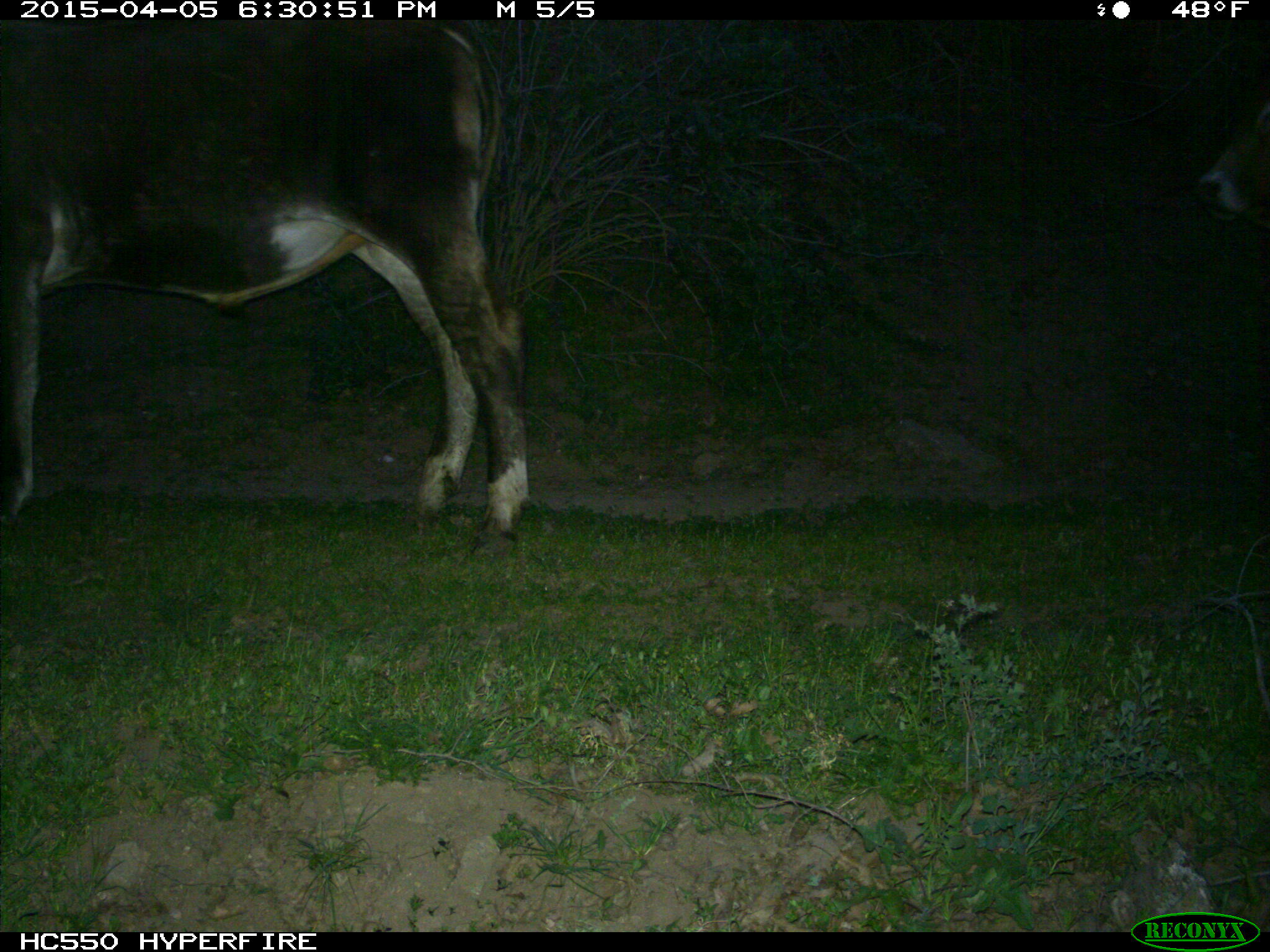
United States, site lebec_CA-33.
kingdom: Animalia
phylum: Chordata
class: Mammalia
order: Artiodactyla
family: Bovidae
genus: Bos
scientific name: Bos taurus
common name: domestic cow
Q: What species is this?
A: Bos taurus (domestic cow).